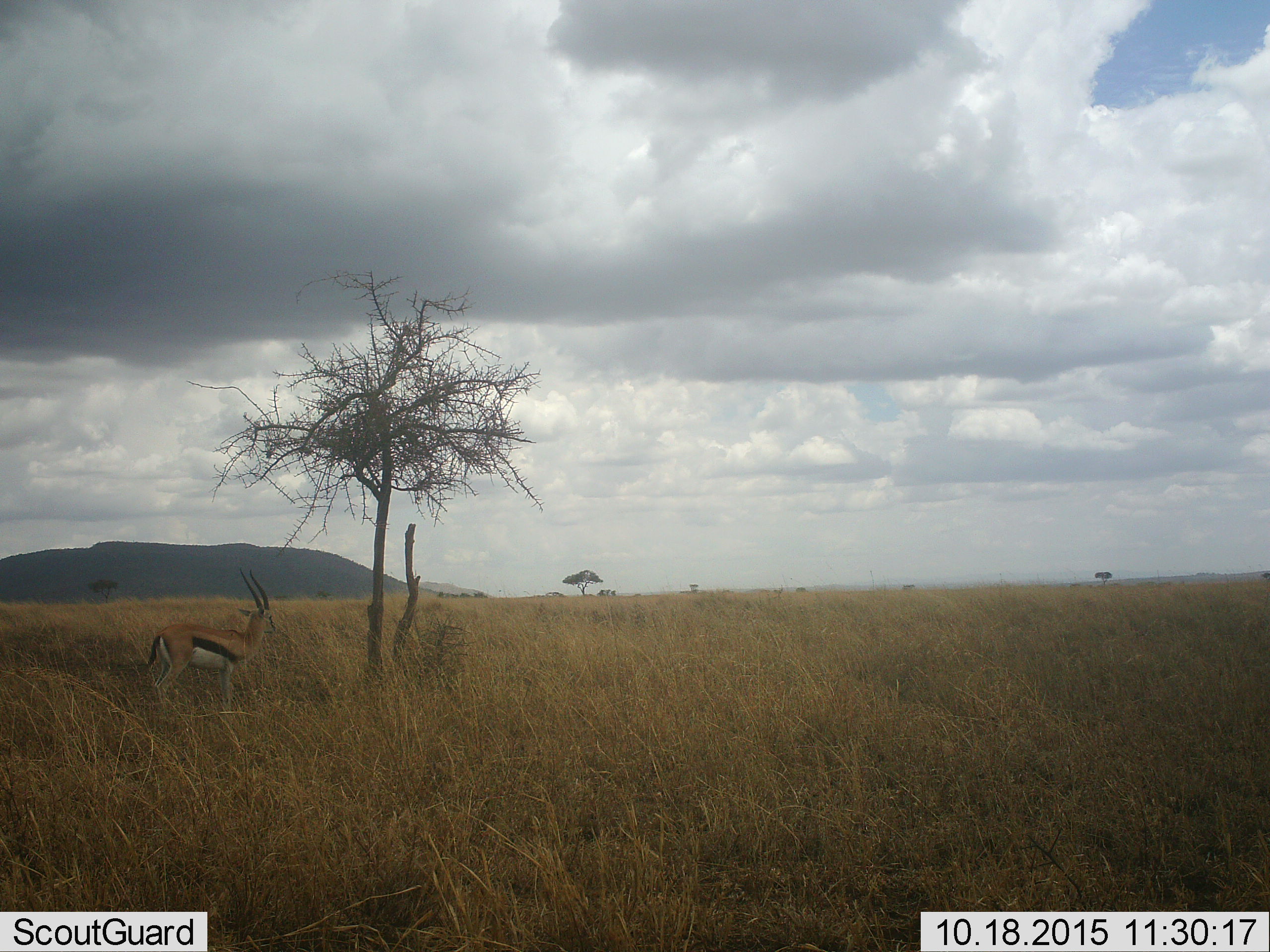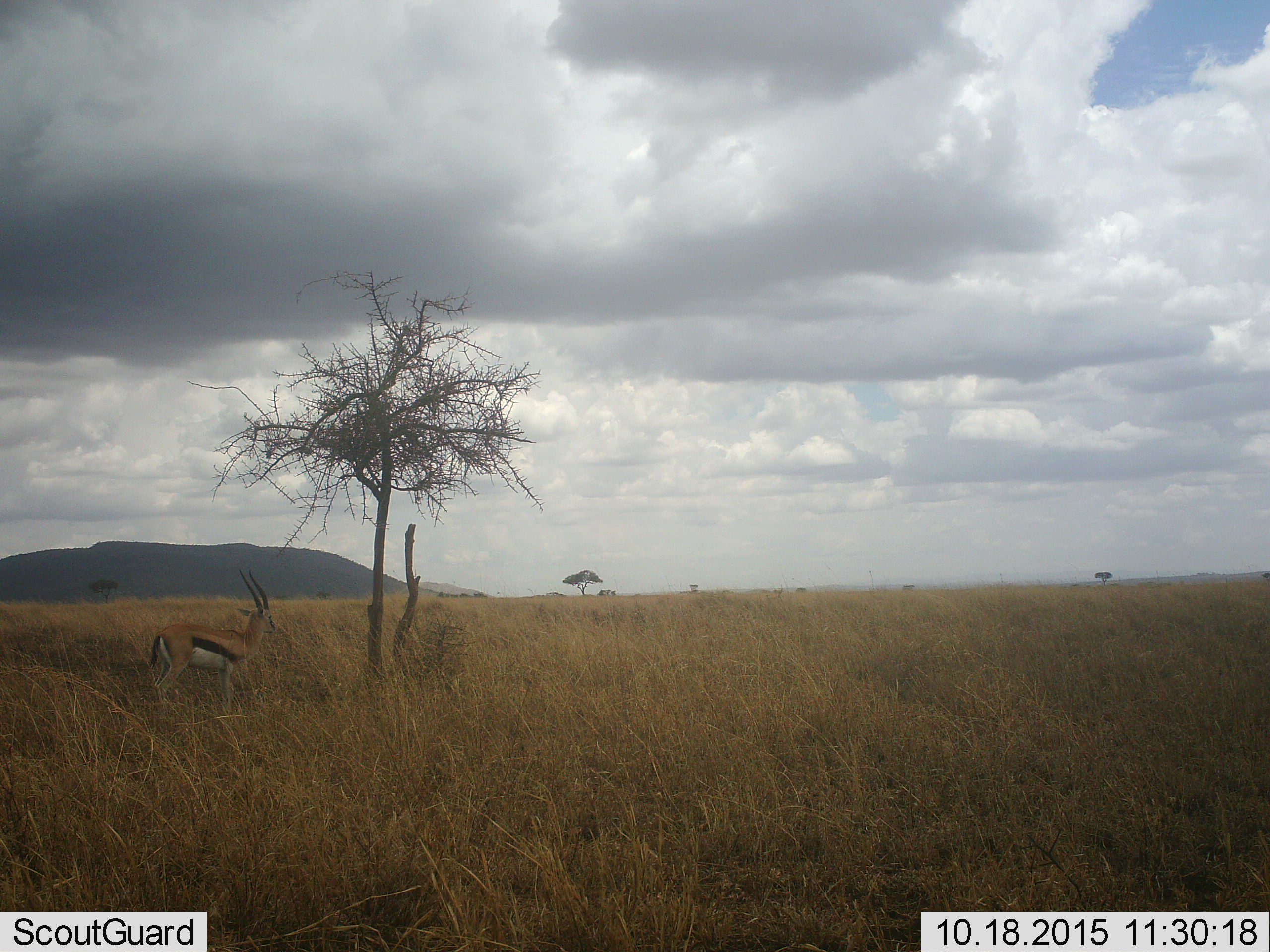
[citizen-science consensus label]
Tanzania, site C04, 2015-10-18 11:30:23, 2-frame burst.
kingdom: Animalia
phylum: Chordata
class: Mammalia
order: Artiodactyla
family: Bovidae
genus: Eudorcas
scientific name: Eudorcas thomsonii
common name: thomson's gazelle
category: gazellethomsons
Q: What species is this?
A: Gazellethomsons (thomson's gazelle) (Eudorcas thomsonii).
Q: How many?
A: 1.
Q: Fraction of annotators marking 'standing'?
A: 100%.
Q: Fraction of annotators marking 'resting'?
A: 0%.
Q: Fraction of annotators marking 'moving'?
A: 0%.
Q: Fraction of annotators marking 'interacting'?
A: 0%.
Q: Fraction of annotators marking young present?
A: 0%.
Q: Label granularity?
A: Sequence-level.